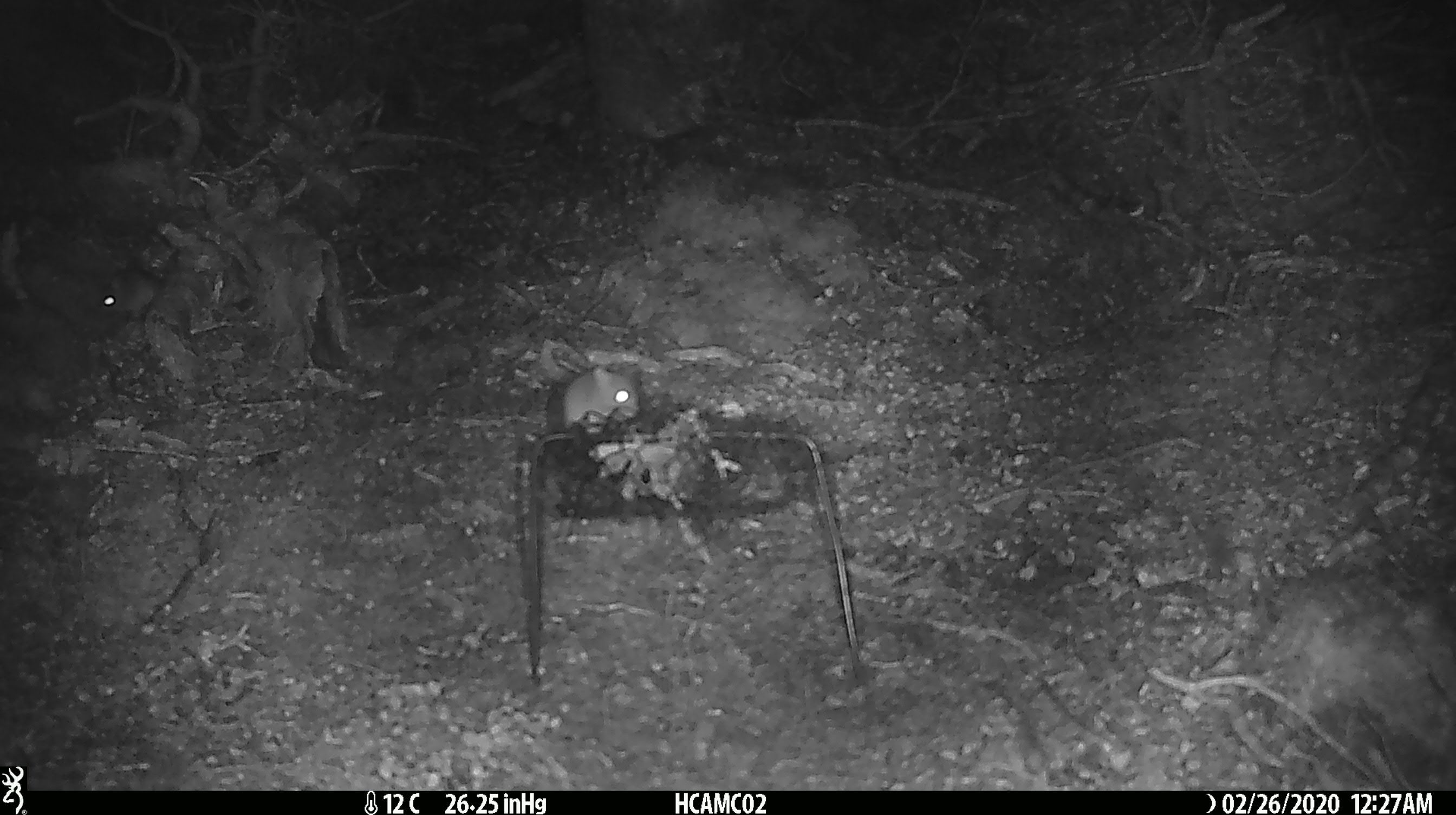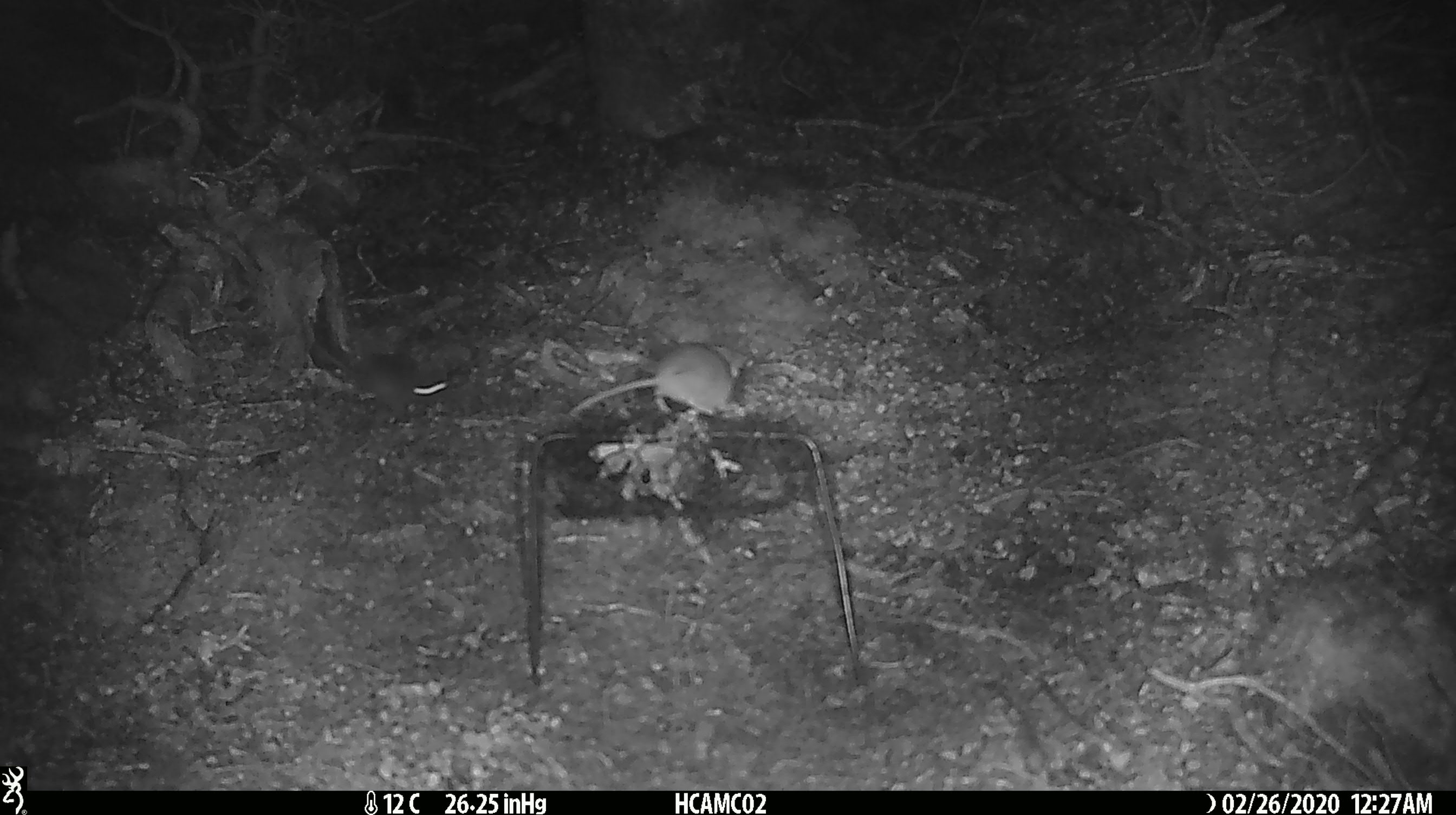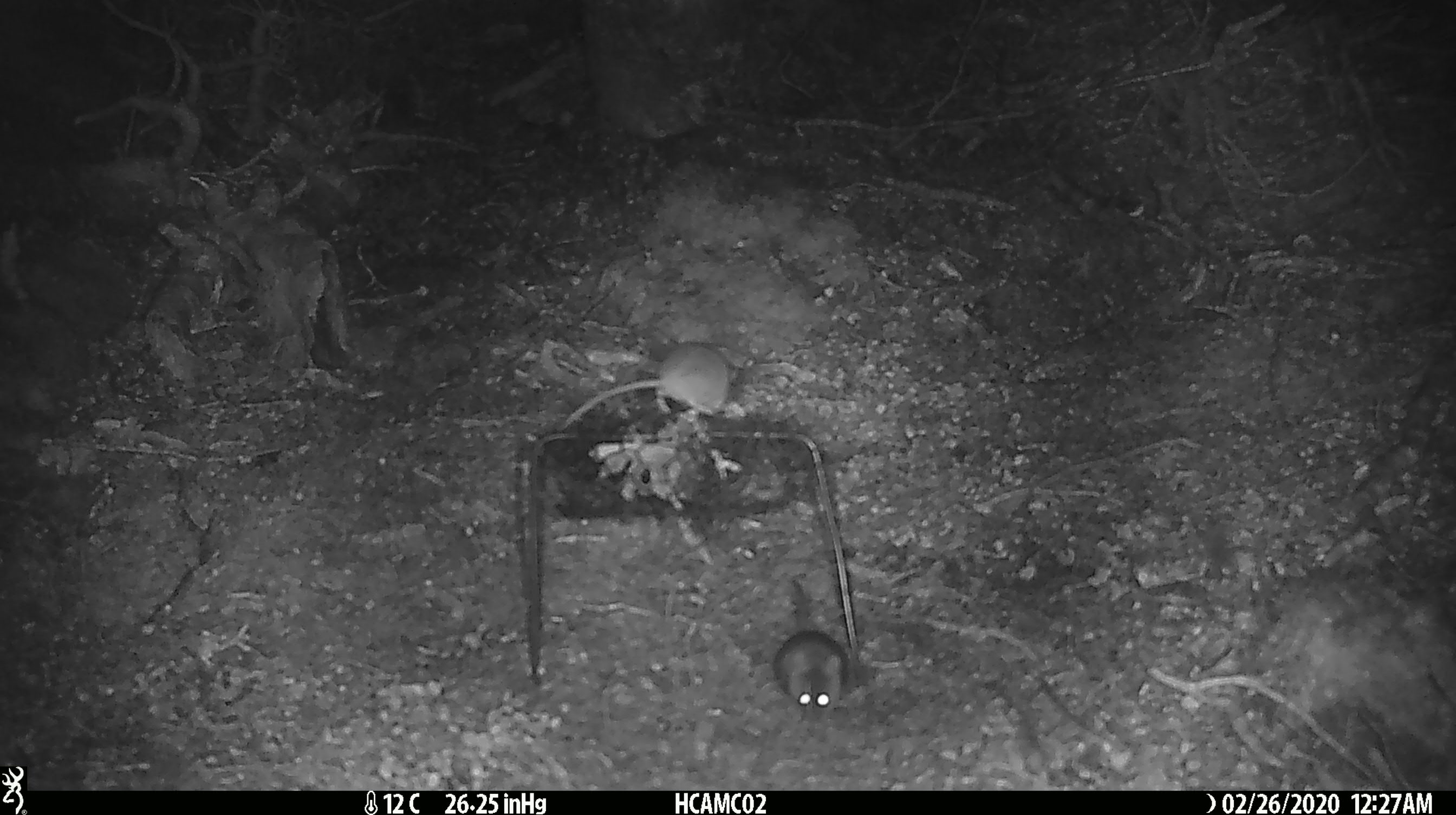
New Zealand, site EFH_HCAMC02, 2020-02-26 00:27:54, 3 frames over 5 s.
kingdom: Animalia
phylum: Chordata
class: Mammalia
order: Rodentia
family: Muridae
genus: Mus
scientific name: Mus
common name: mouse